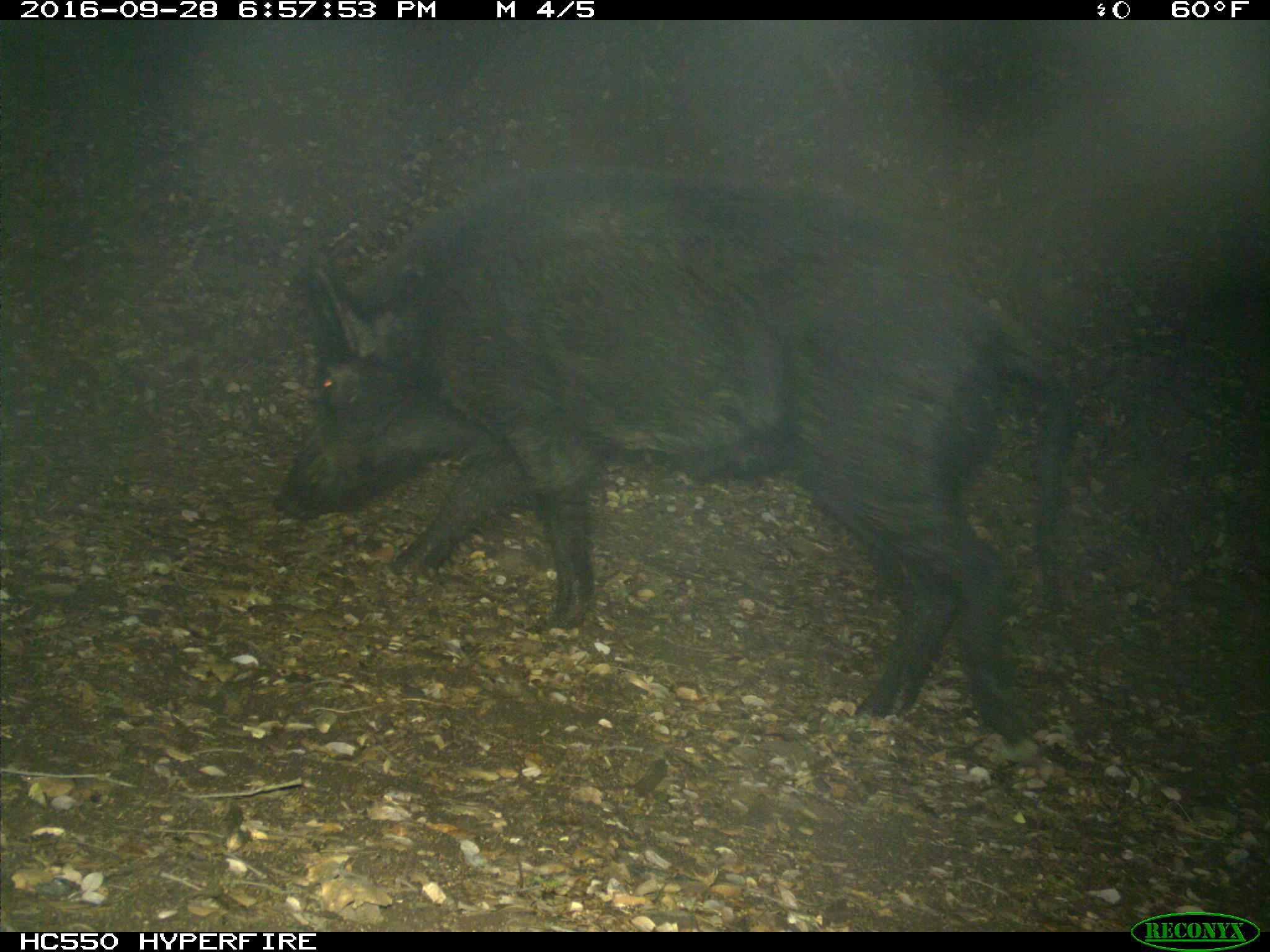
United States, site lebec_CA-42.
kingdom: Animalia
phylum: Chordata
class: Mammalia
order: Artiodactyla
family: Suidae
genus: Sus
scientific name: Sus scrofa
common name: wild boar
Sus scrofa (wild boar).